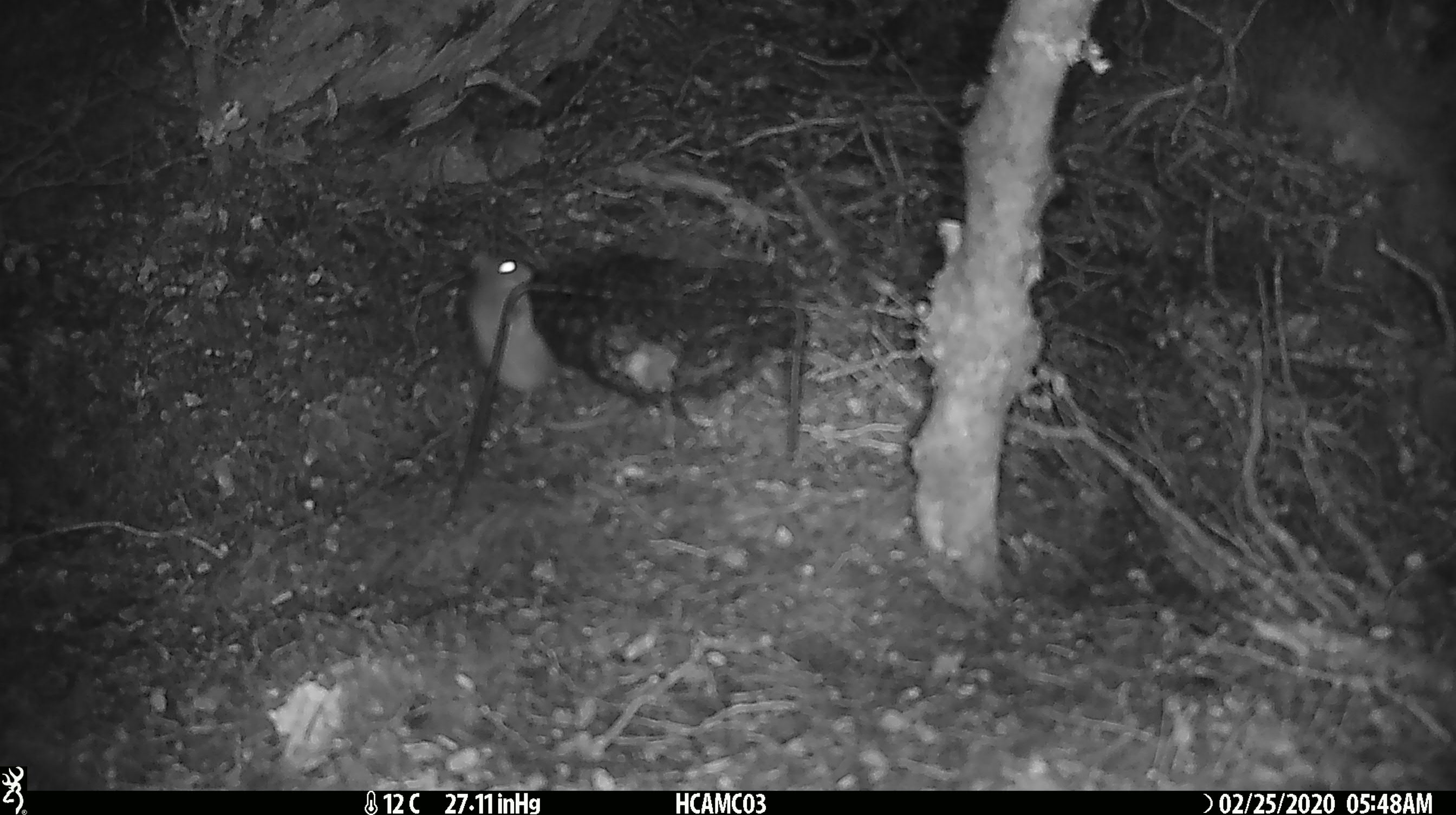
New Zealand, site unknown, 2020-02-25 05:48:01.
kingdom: Animalia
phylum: Chordata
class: Mammalia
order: Rodentia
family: Muridae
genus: Mus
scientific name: Mus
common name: mouse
Mouse (Mus).